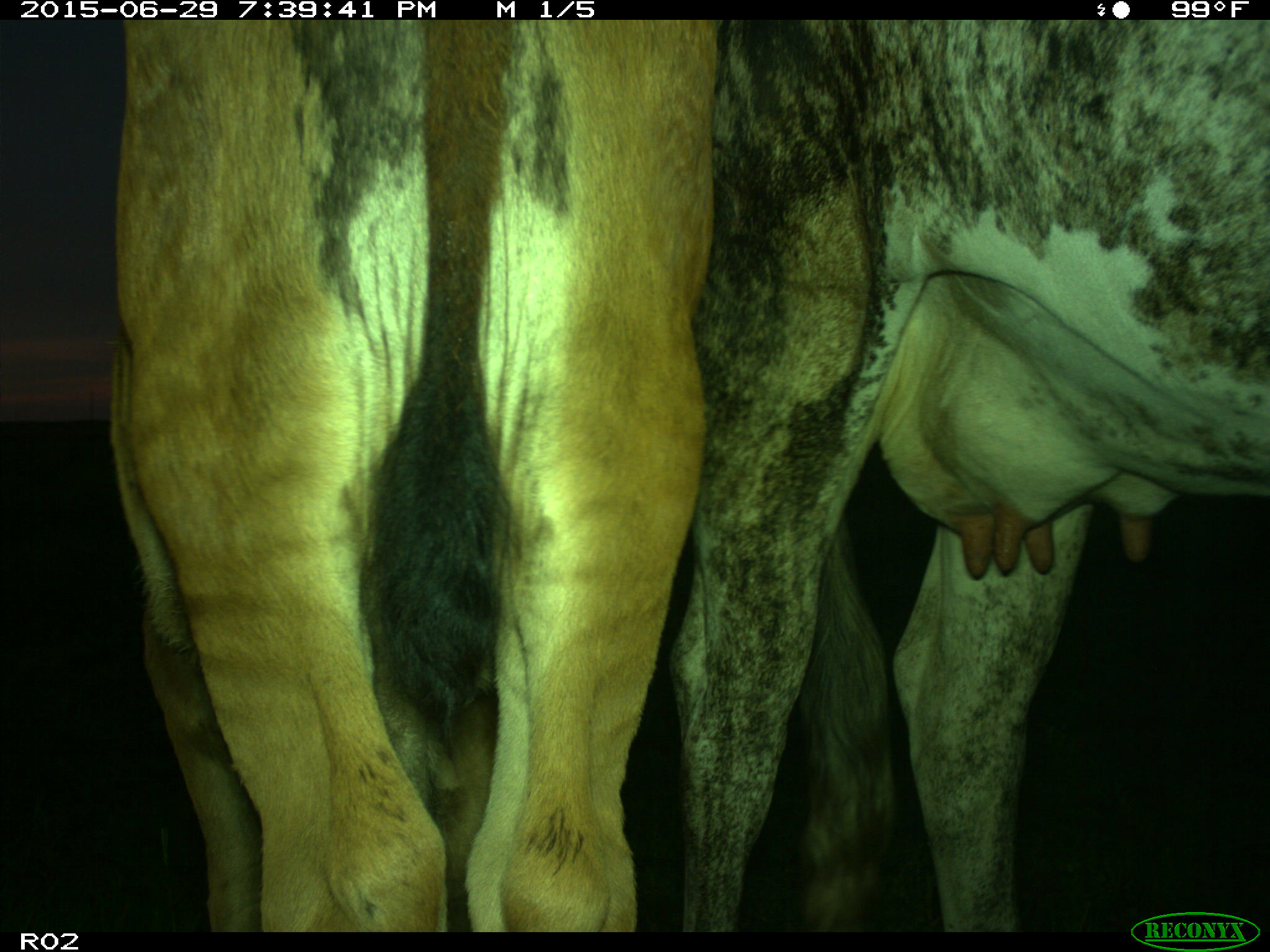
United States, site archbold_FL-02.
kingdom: Animalia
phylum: Chordata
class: Mammalia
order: Artiodactyla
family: Bovidae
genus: Bos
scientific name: Bos taurus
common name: domestic cow